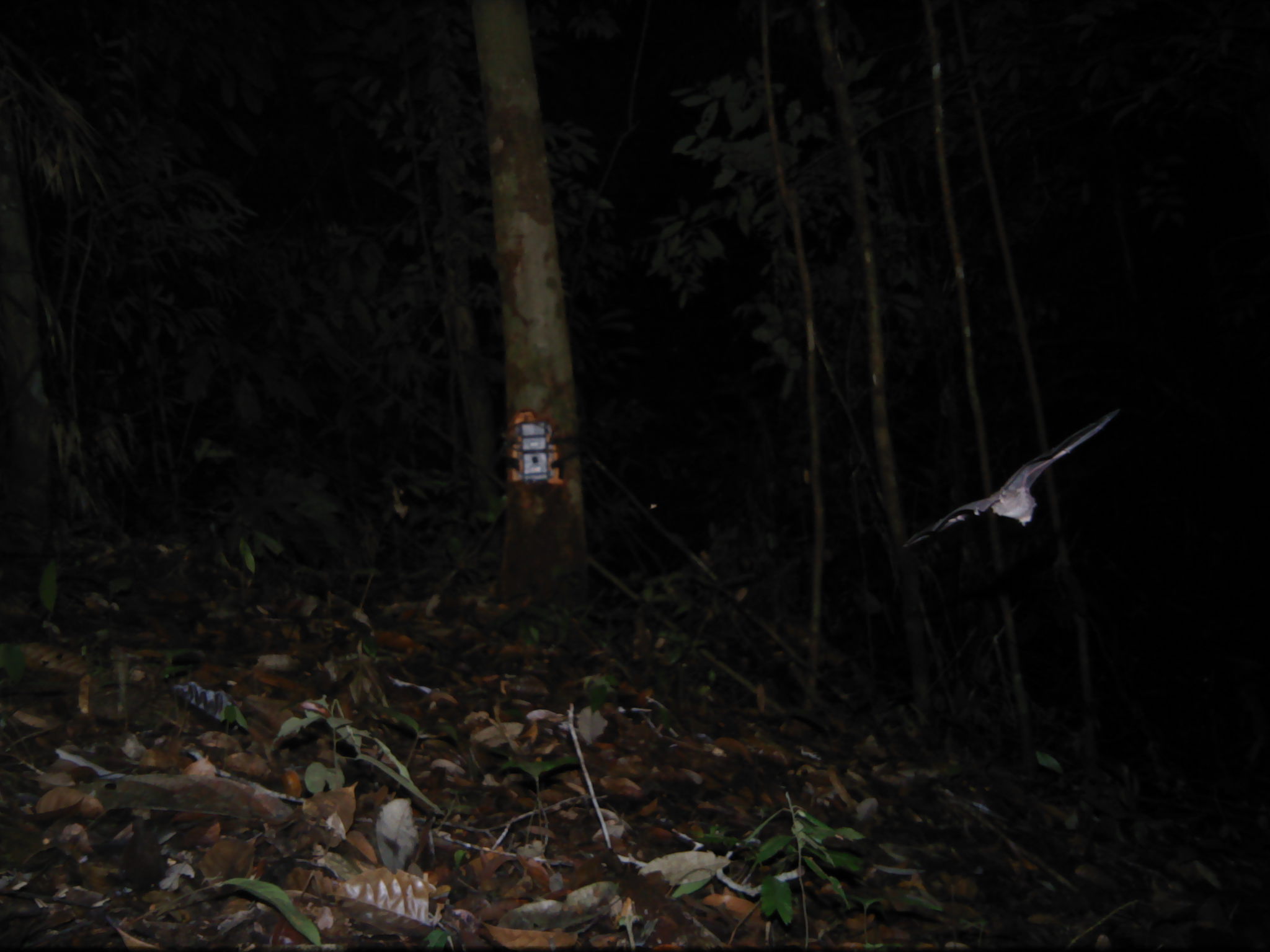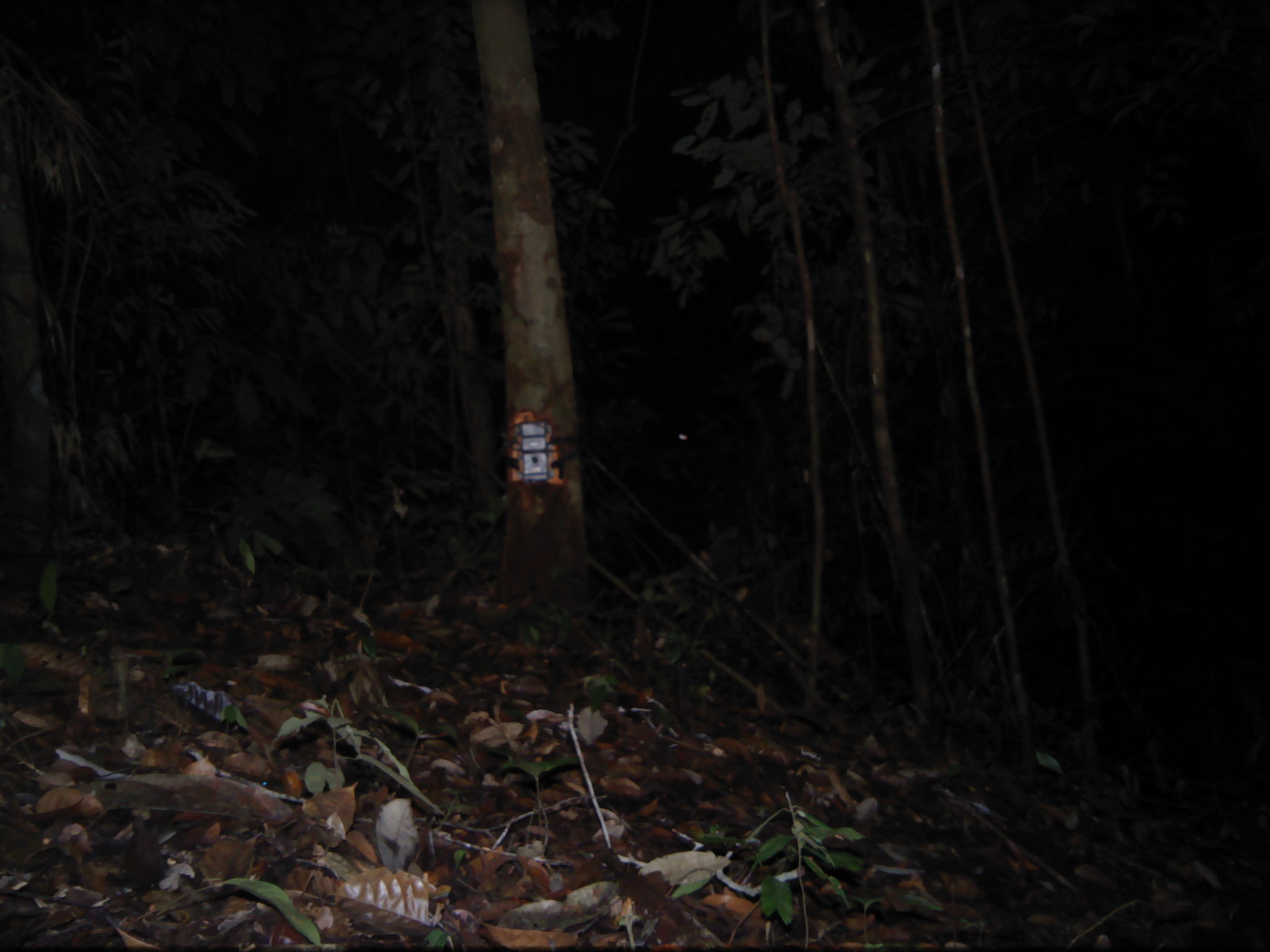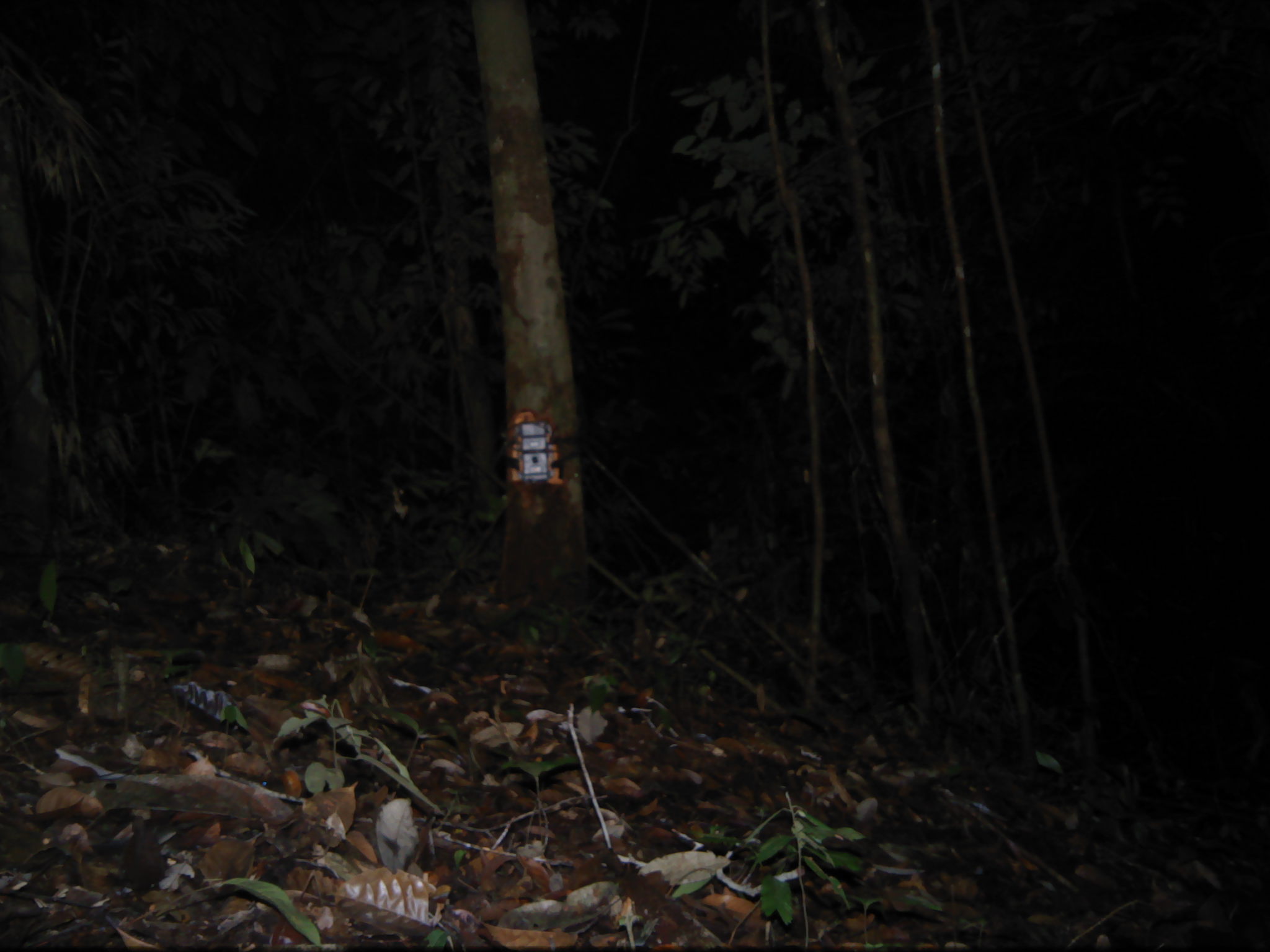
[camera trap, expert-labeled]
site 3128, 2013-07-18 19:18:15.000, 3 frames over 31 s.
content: unidentified animal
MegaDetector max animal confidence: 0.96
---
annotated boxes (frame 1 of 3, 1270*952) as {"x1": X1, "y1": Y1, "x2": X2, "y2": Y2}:
unknown: {"x1": 902, "y1": 408, "x2": 1121, "y2": 548}